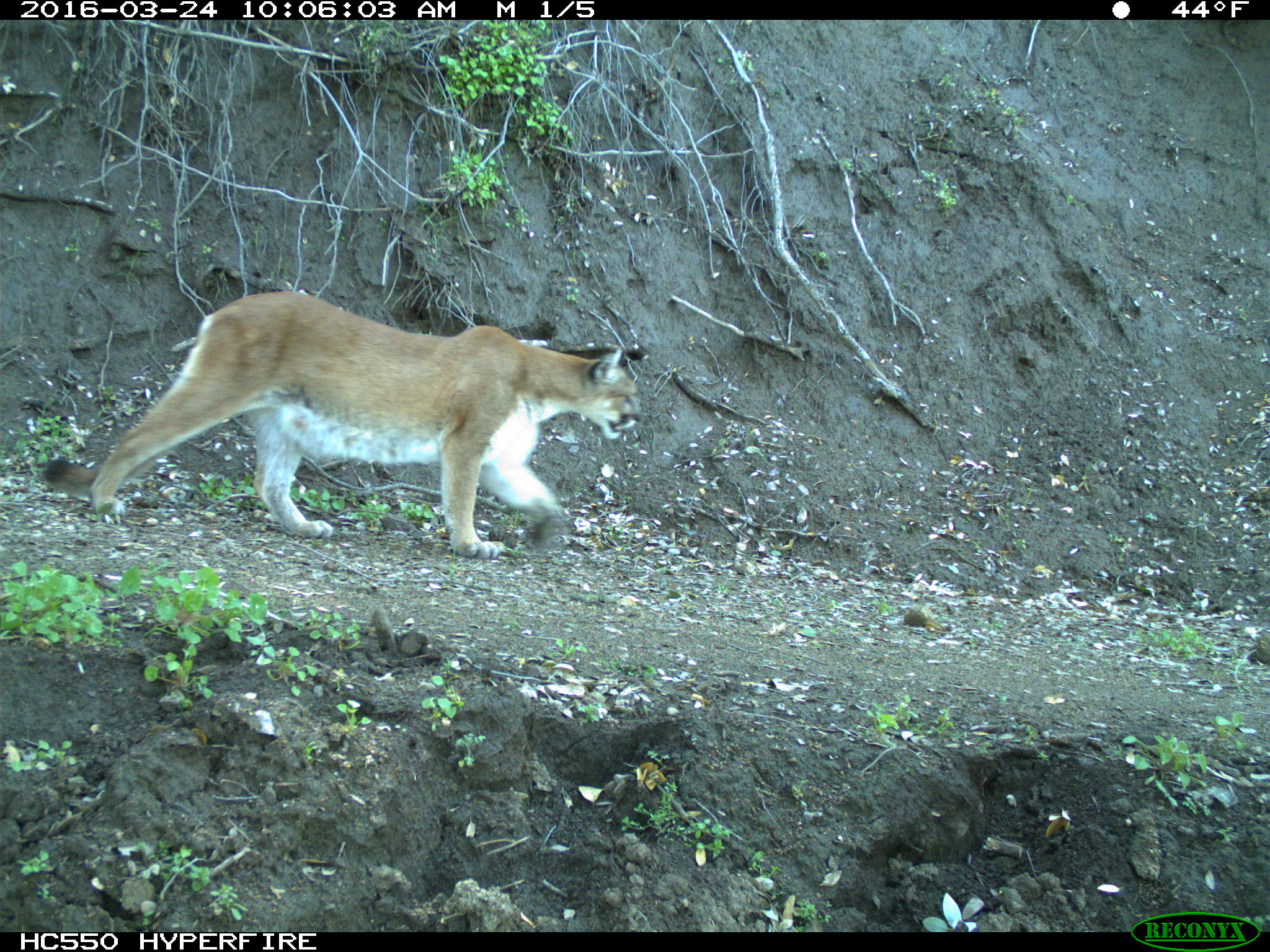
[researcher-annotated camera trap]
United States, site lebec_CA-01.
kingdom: Animalia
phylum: Chordata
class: Mammalia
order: Carnivora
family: Felidae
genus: Puma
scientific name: Puma concolor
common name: mountain lion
Puma concolor (mountain lion).